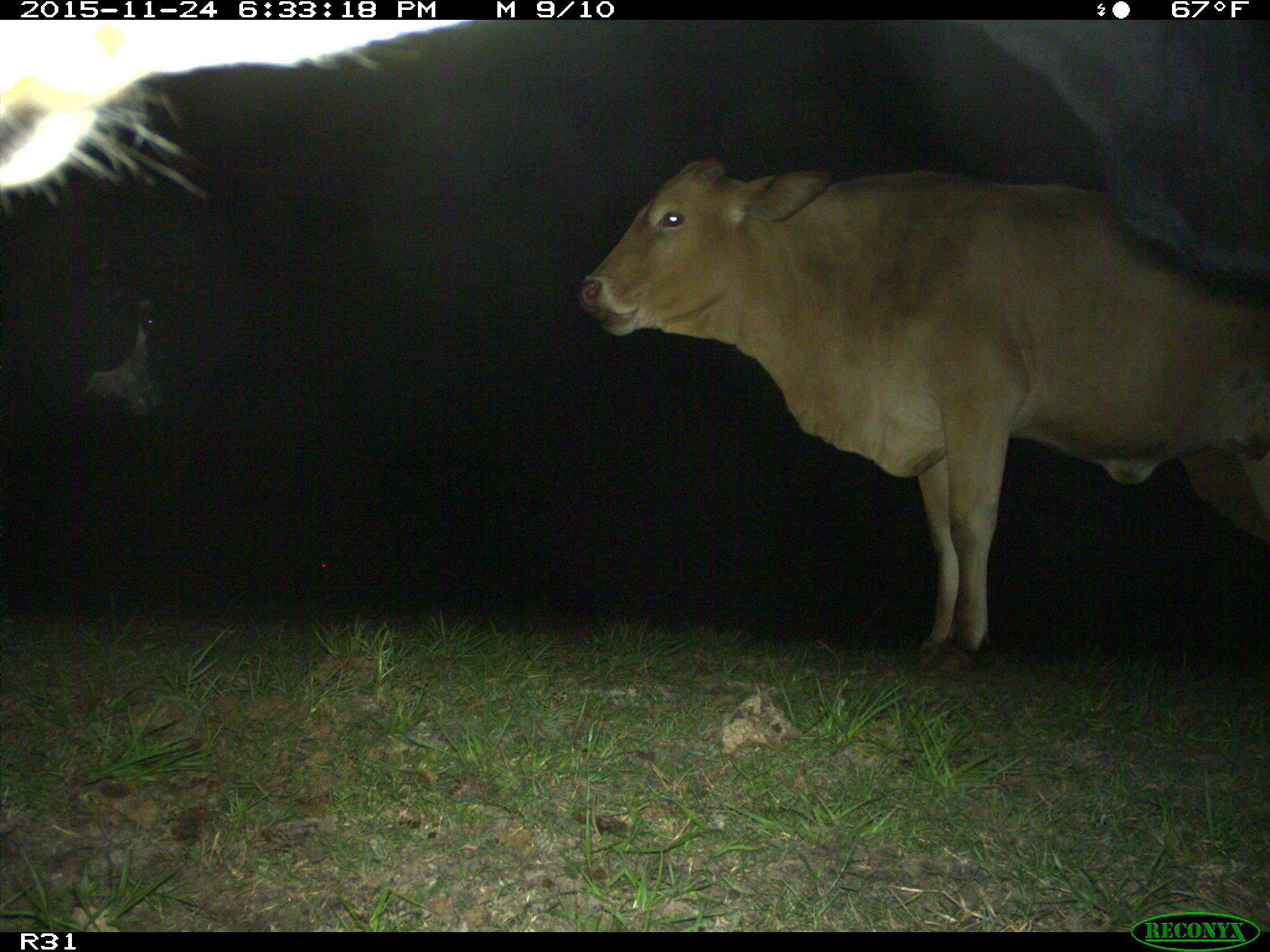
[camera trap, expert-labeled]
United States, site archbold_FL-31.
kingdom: Animalia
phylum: Chordata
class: Mammalia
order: Artiodactyla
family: Bovidae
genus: Bos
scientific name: Bos taurus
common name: domestic cow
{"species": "Bos taurus (domestic cow)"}